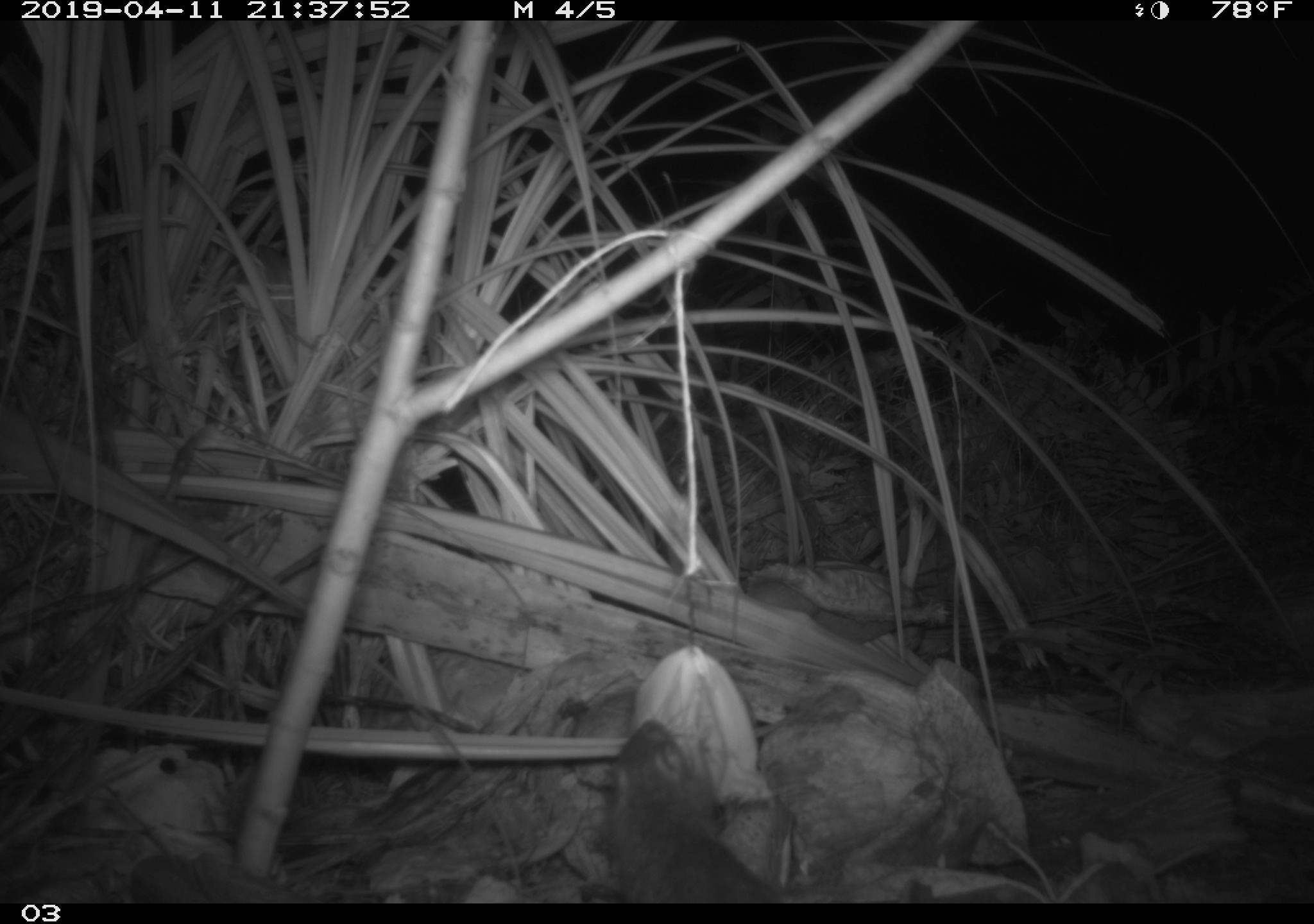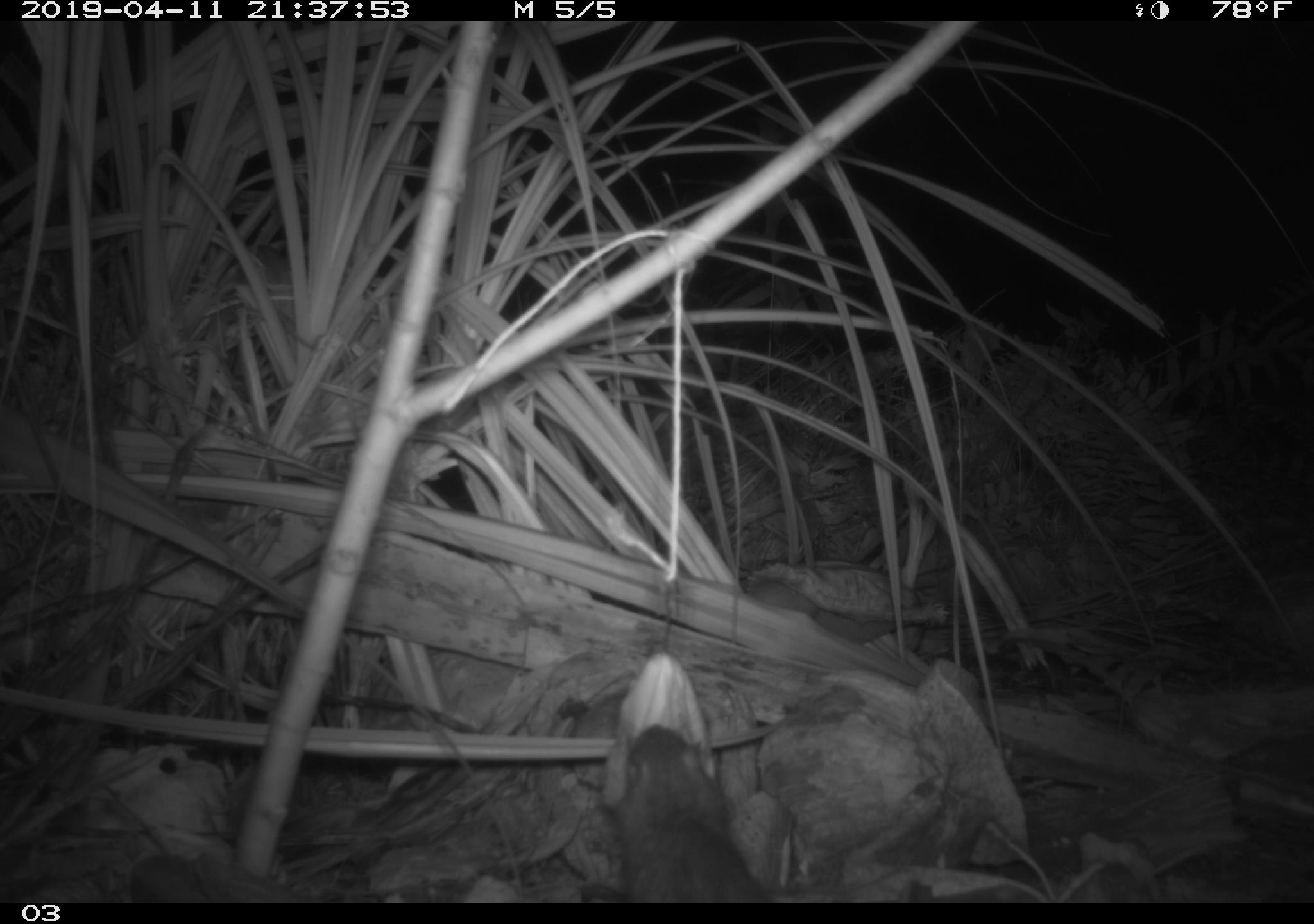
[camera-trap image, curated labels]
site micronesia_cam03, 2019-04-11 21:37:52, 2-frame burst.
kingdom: Animalia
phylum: Chordata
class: Mammalia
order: Rodentia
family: Muridae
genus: Rattus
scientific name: Rattus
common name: rat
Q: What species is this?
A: Rat (Rattus).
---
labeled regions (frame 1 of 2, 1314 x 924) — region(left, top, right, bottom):
rat: region(597, 718, 794, 900)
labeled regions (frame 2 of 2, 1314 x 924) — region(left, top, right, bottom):
rat: region(599, 710, 750, 902)